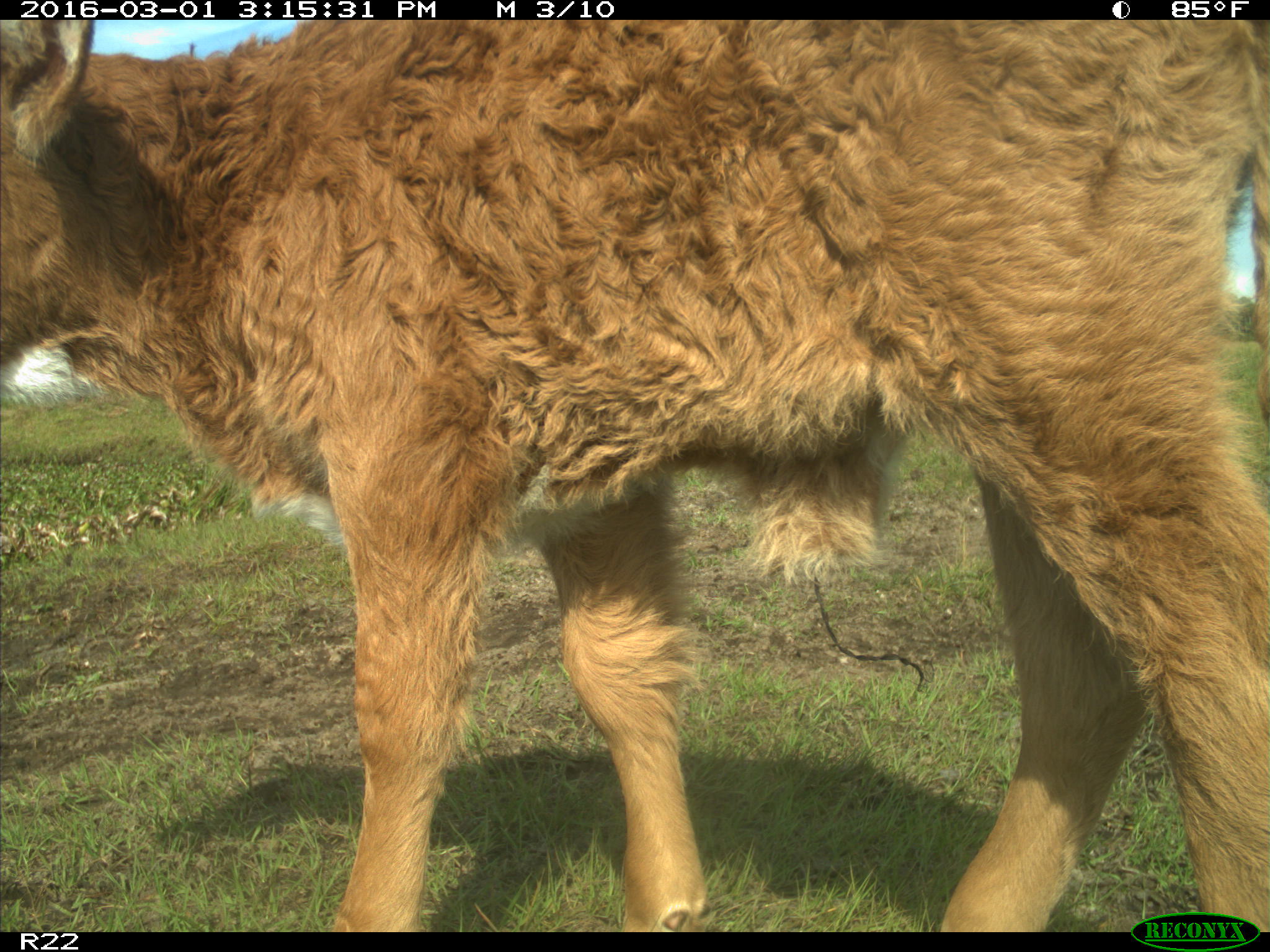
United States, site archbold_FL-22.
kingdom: Animalia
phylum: Chordata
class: Mammalia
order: Artiodactyla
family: Bovidae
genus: Bos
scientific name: Bos taurus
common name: domestic cow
Bos taurus (domestic cow).